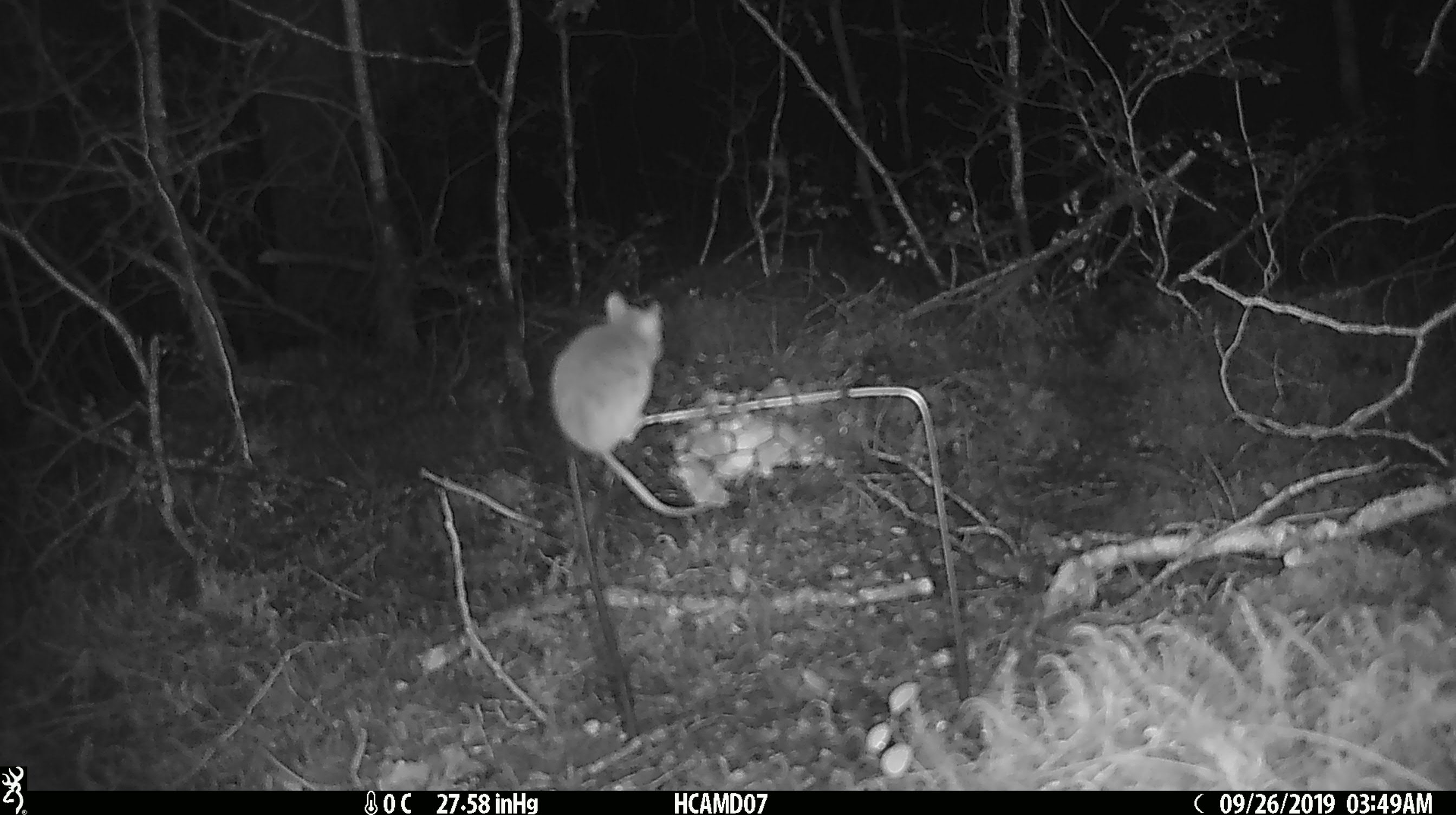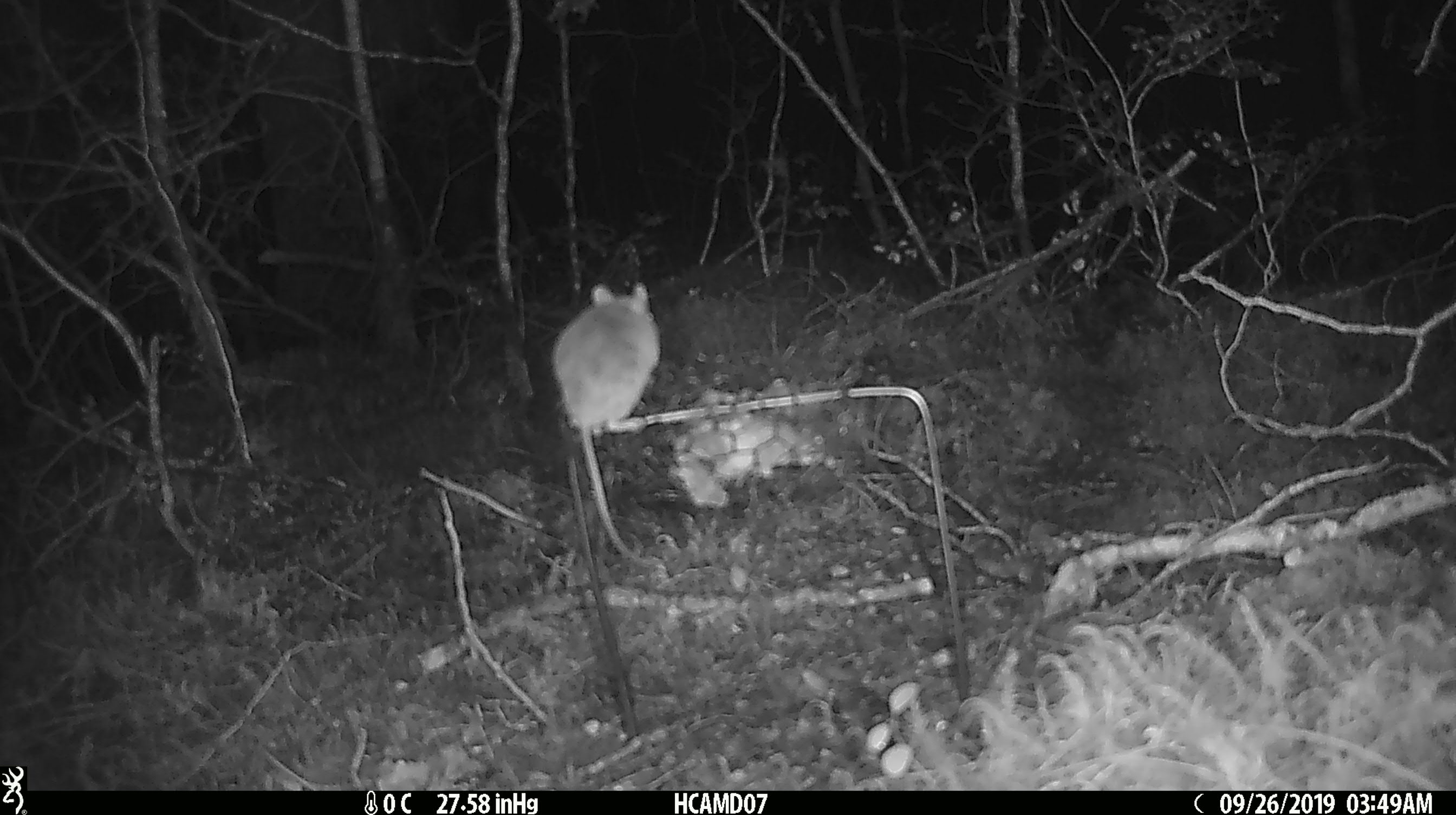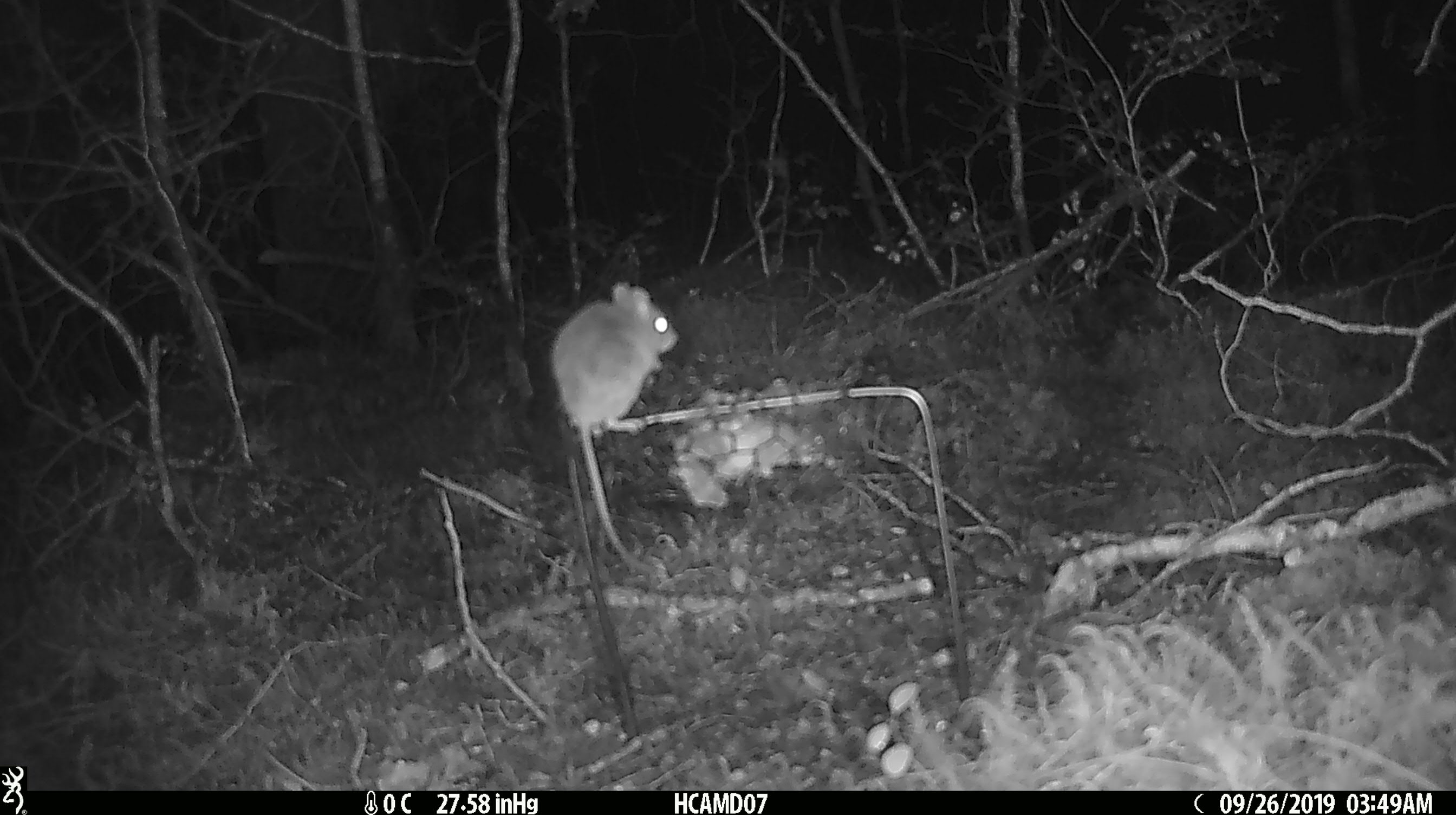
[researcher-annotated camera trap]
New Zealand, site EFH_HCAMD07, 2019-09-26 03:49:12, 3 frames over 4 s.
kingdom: Animalia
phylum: Chordata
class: Mammalia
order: Rodentia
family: Muridae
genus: Mus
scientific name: Mus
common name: mouse